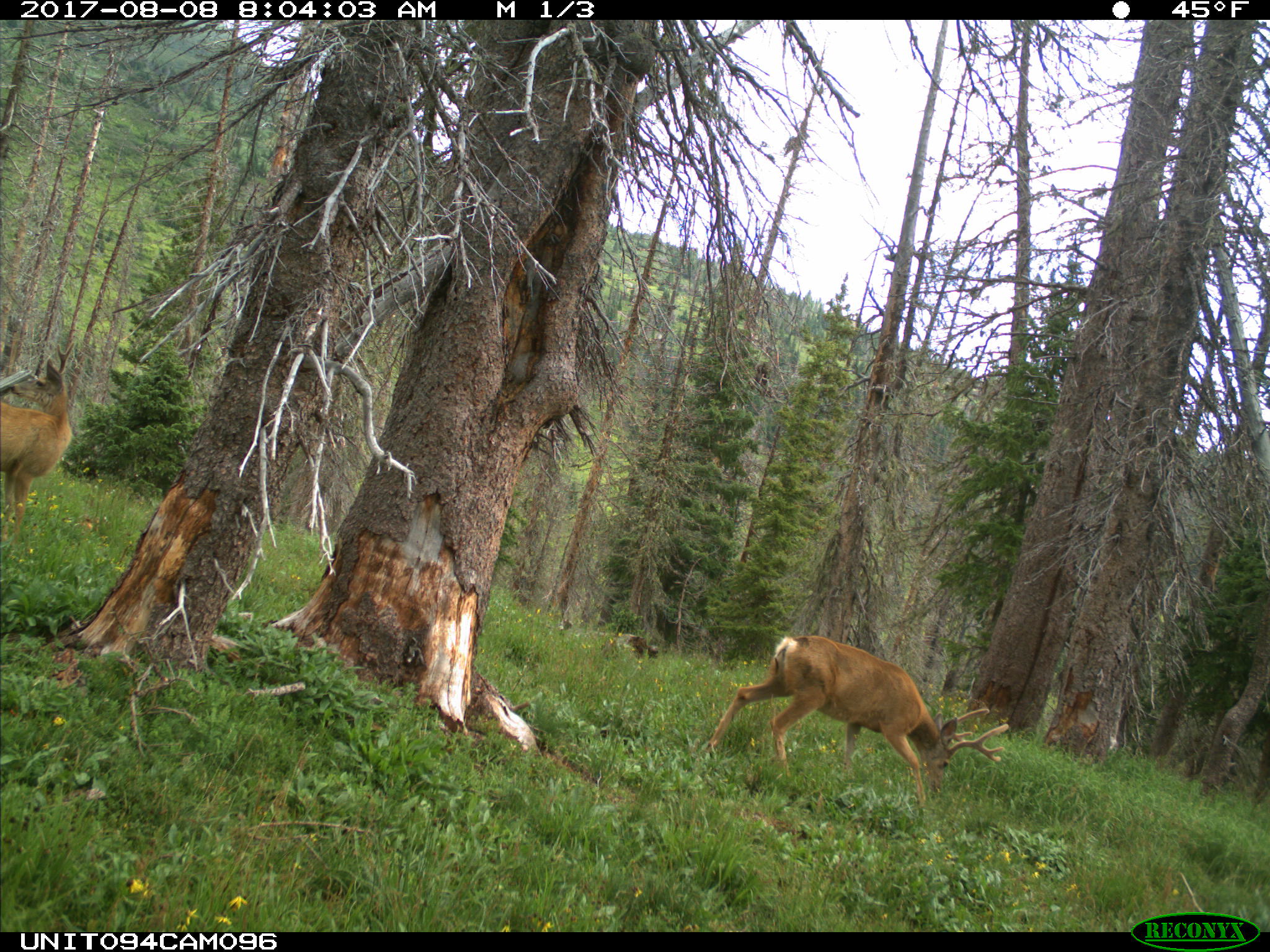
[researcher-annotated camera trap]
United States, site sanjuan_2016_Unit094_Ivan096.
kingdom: Animalia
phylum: Chordata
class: Mammalia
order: Artiodactyla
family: Cervidae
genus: Odocoileus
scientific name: Odocoileus hemionus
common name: mule deer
Odocoileus hemionus (mule deer).